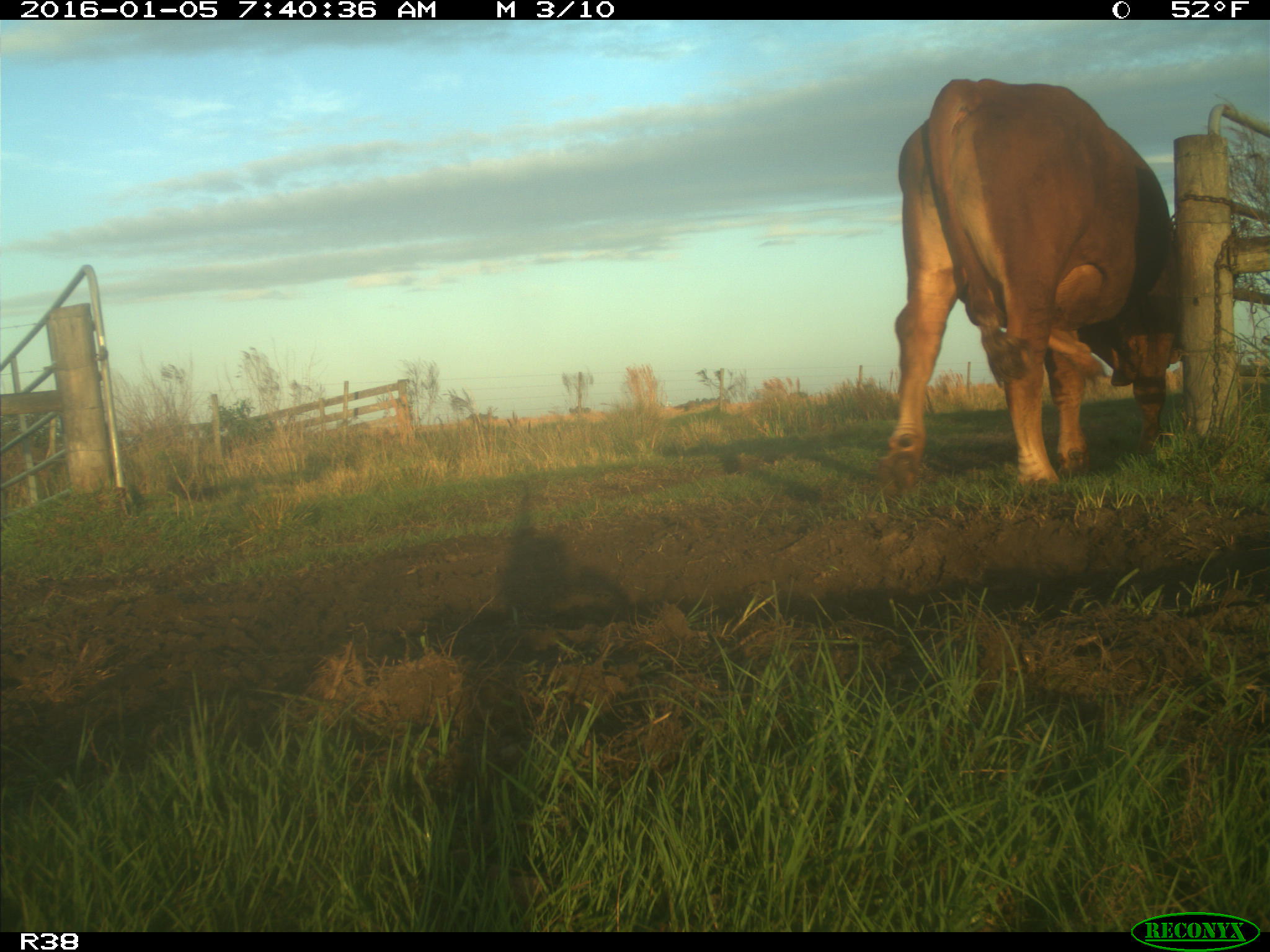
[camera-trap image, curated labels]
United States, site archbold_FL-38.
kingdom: Animalia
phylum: Chordata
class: Mammalia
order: Artiodactyla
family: Bovidae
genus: Bos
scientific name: Bos taurus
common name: domestic cow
Bos taurus (domestic cow).